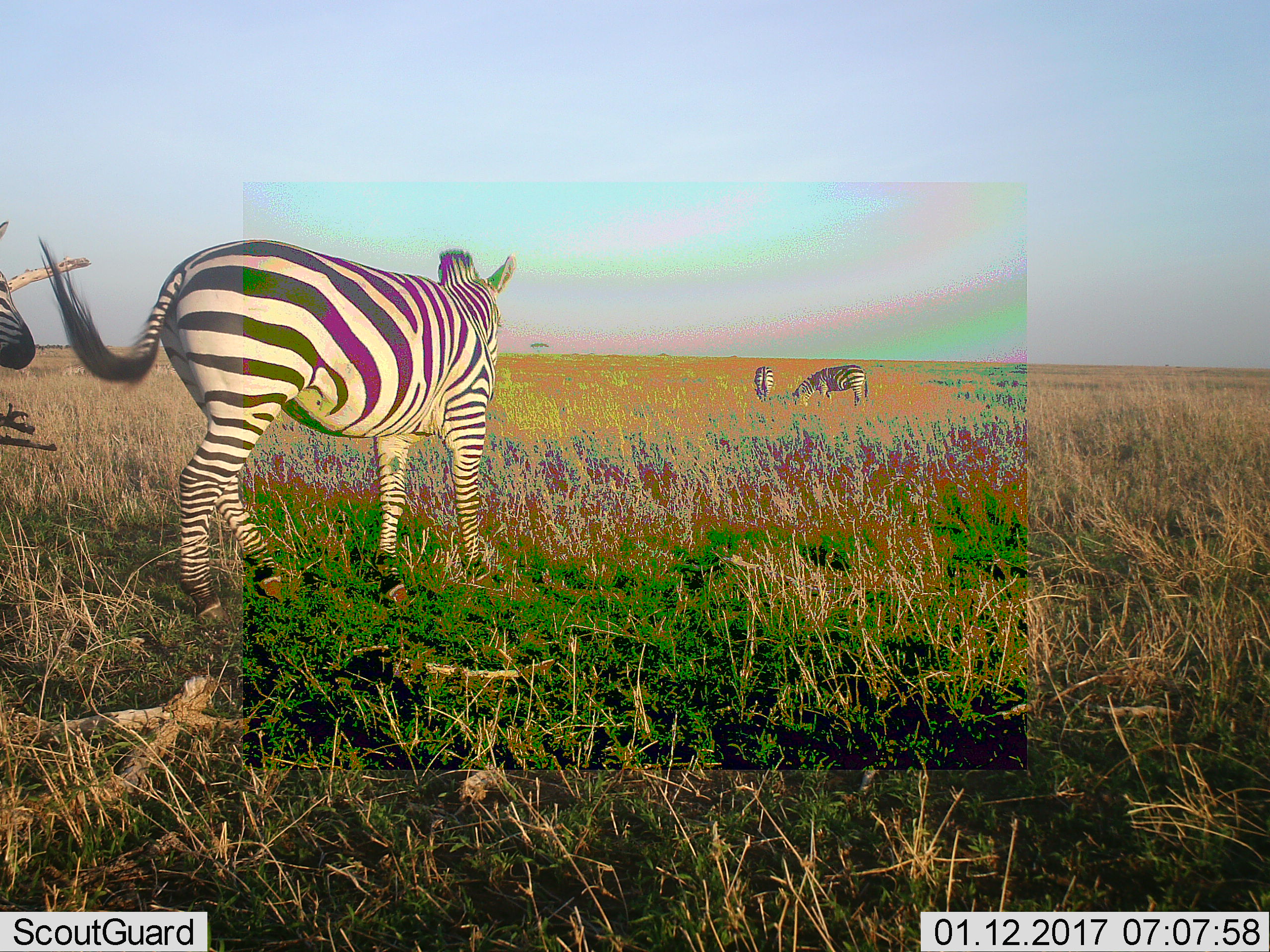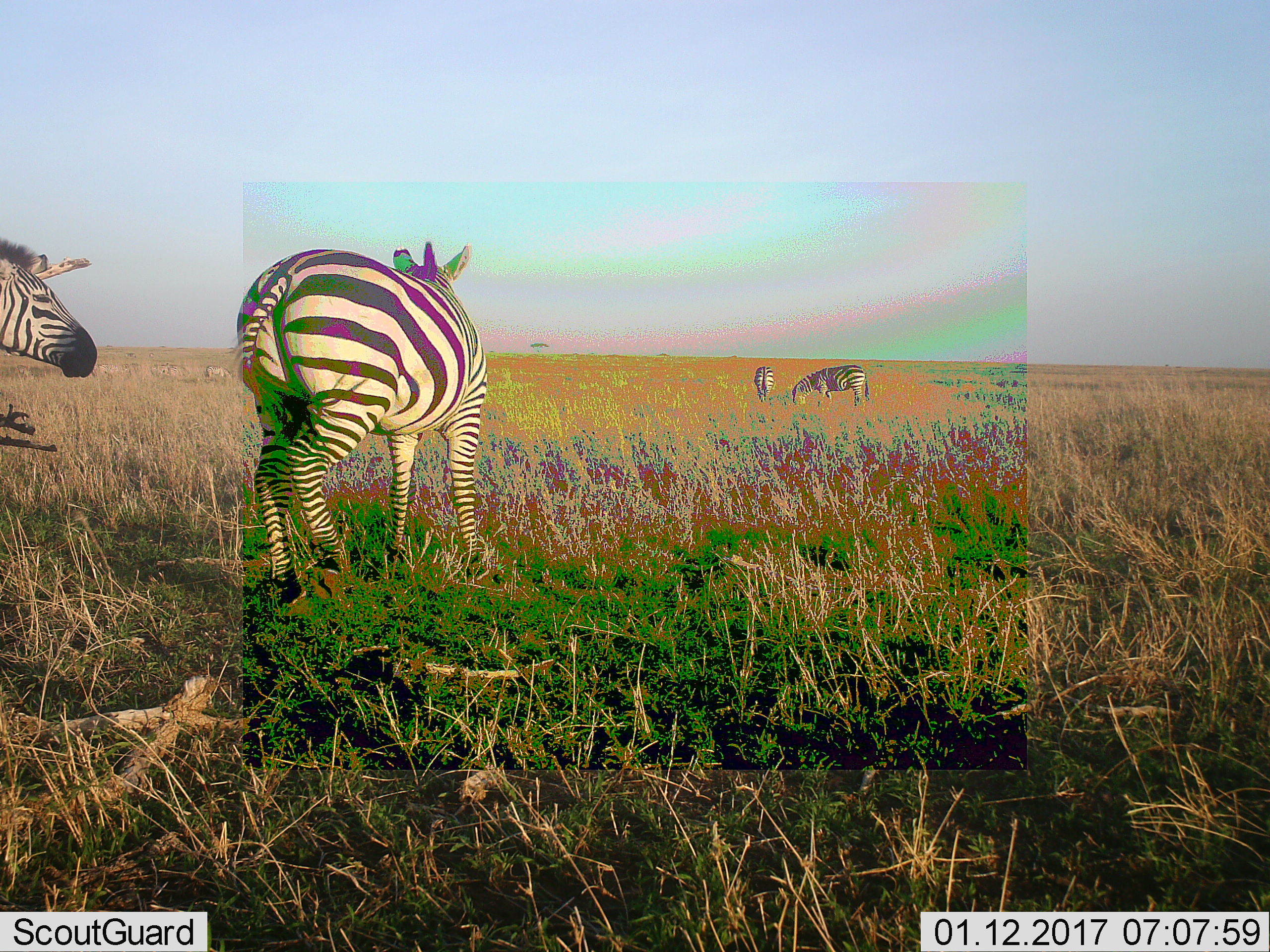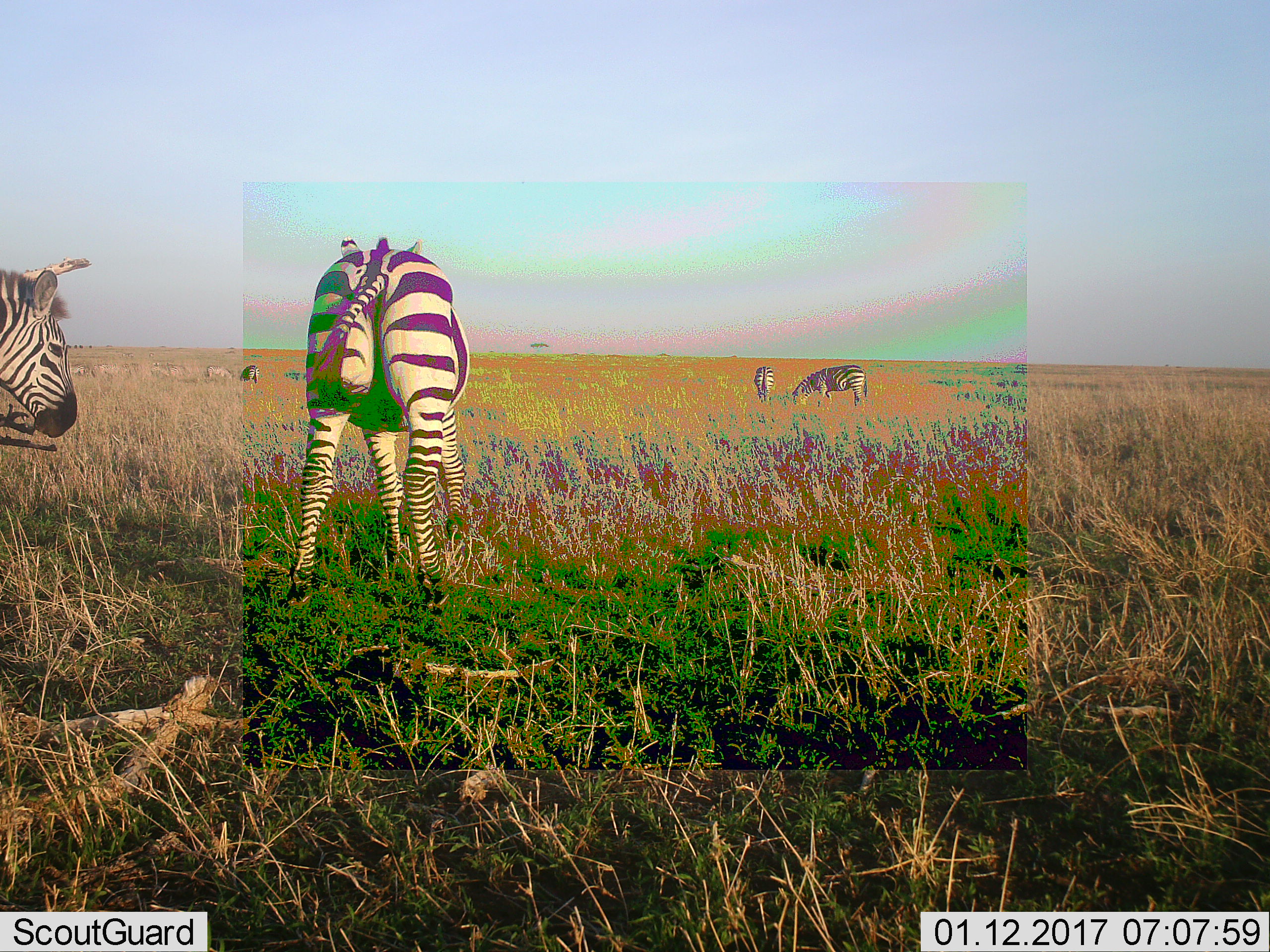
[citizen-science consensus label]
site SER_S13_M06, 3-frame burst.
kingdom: Animalia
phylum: Chordata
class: Mammalia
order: Perissodactyla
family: Equidae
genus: Equus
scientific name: Equus quagga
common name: plains zebra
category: zebraplains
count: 4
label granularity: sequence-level